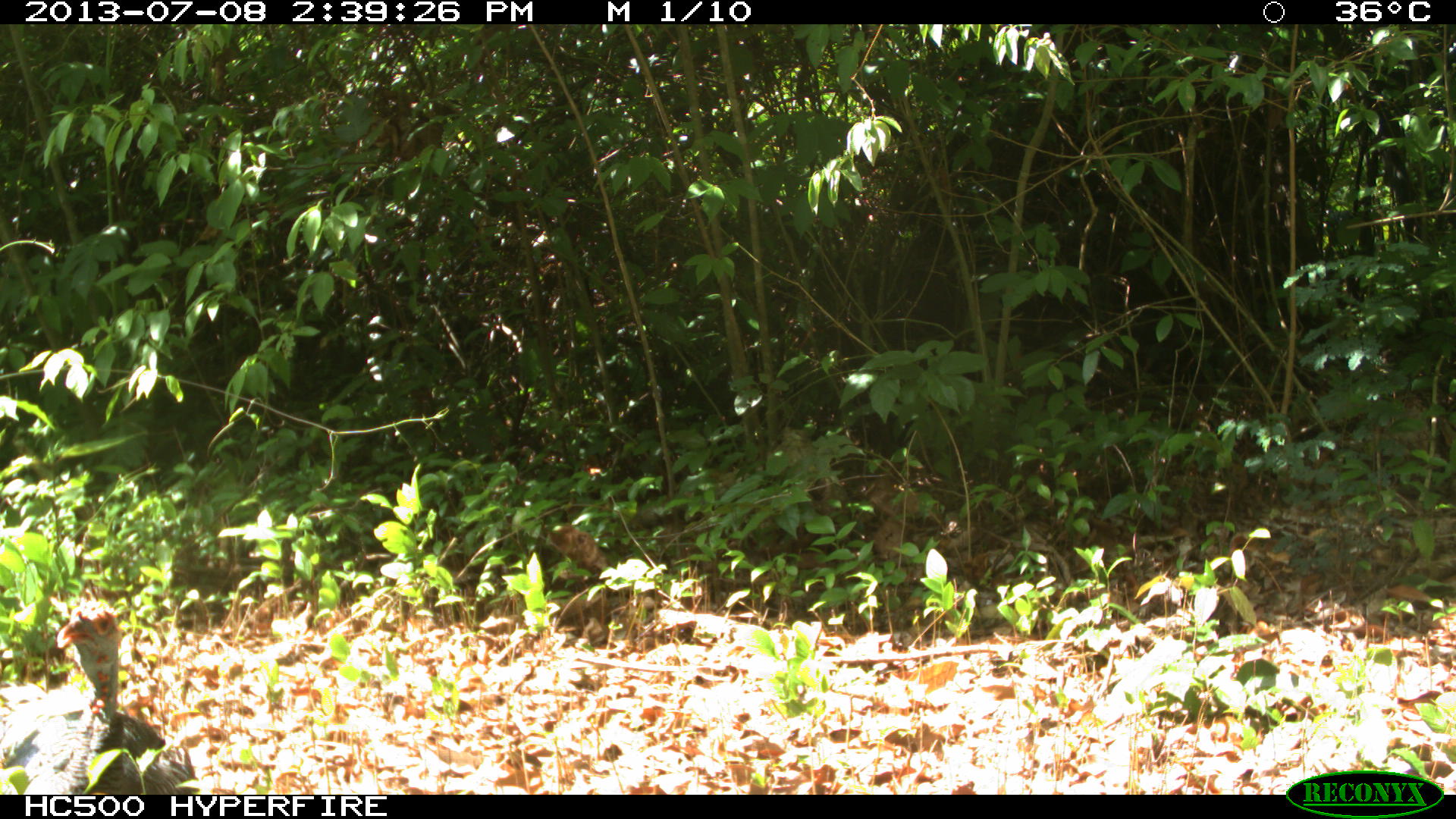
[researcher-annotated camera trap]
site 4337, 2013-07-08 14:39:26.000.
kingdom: Animalia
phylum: Chordata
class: Aves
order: Galliformes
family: Phasianidae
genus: Meleagris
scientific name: Meleagris ocellata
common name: ocellated turkey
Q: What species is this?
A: Meleagris ocellata (ocellated turkey).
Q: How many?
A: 1.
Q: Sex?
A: Female.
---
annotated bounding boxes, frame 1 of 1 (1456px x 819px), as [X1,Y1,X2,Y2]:
meleagris ocellata: [19,595,197,793]